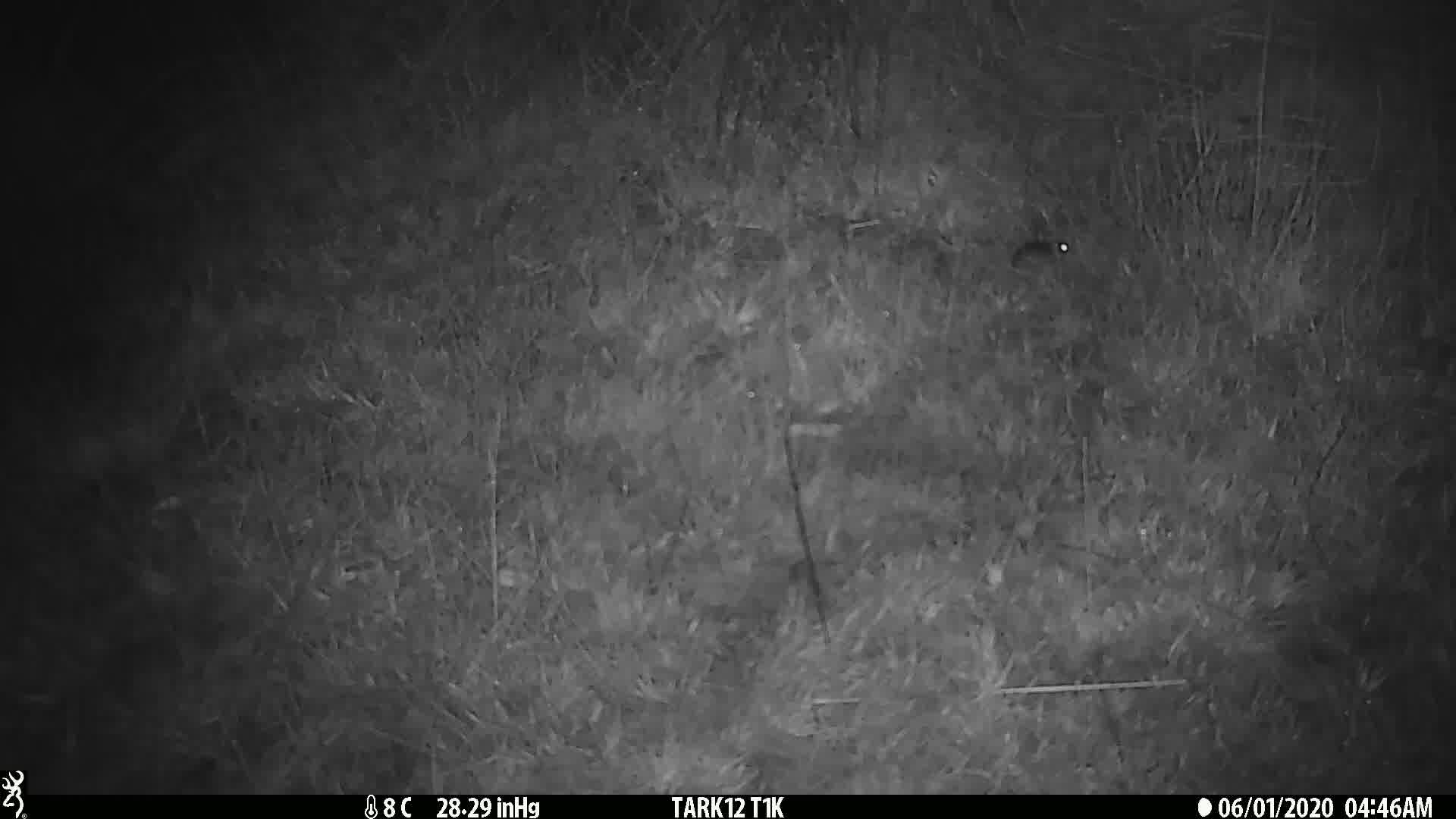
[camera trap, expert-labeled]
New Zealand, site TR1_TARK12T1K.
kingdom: Animalia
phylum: Chordata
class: Mammalia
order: Rodentia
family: Muridae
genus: Mus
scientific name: Mus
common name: mouse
Mouse (Mus).